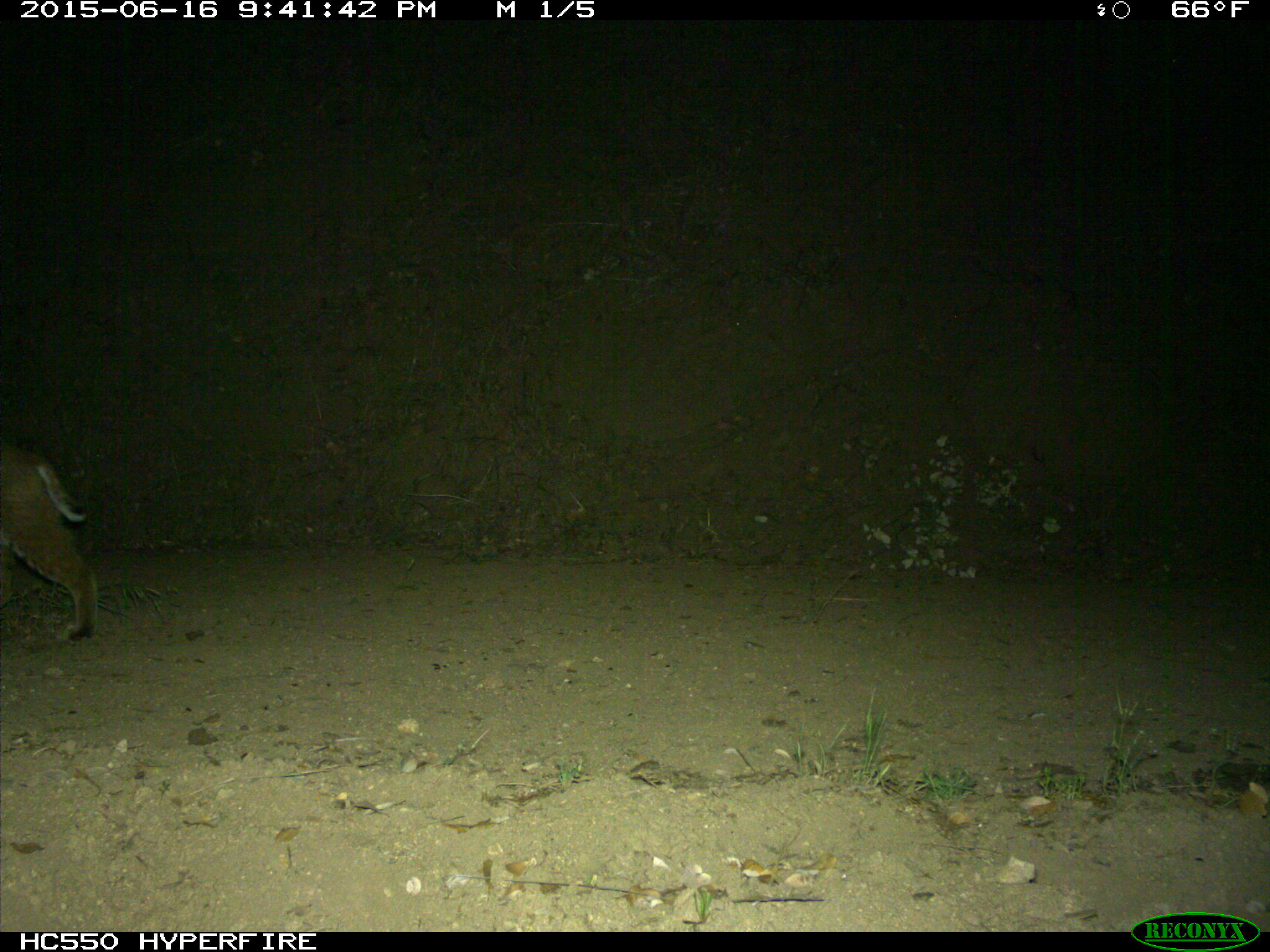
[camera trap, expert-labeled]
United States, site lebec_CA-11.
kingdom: Animalia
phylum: Chordata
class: Mammalia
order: Carnivora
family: Felidae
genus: Lynx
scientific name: Lynx rufus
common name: bobcat